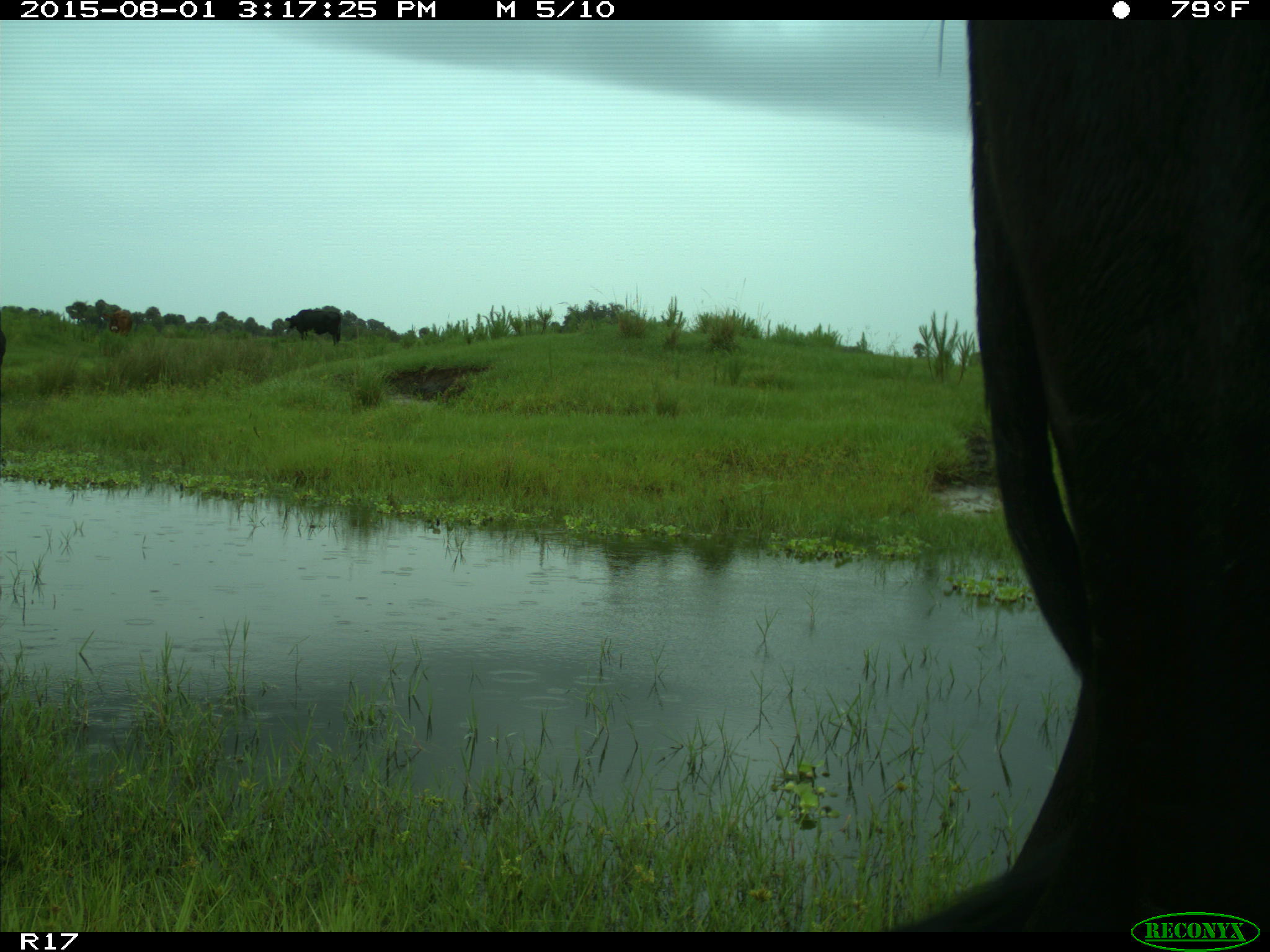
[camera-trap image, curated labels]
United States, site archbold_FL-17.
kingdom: Animalia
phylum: Chordata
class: Mammalia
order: Artiodactyla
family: Bovidae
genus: Bos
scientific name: Bos taurus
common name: domestic cow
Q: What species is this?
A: Bos taurus (domestic cow).